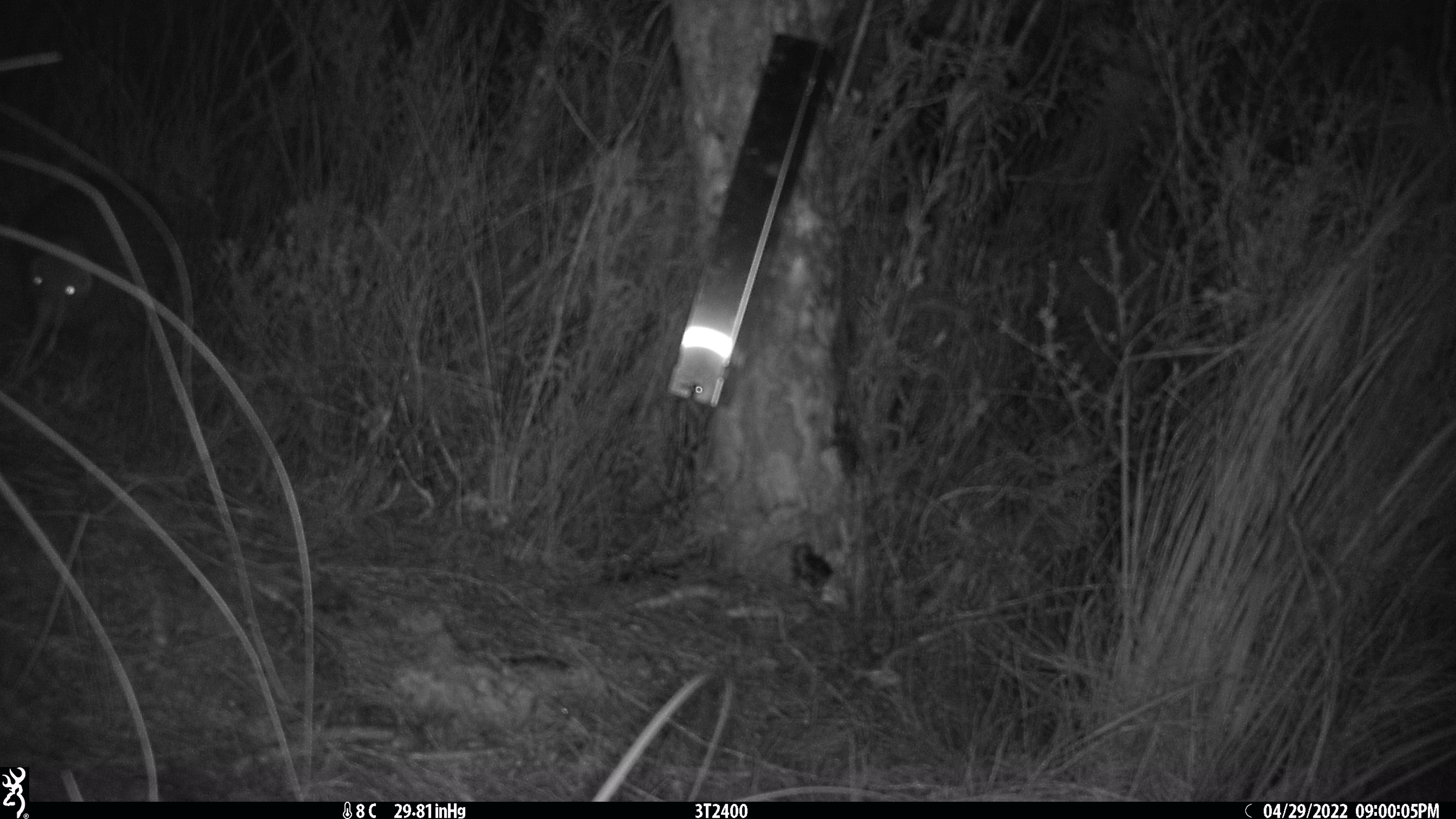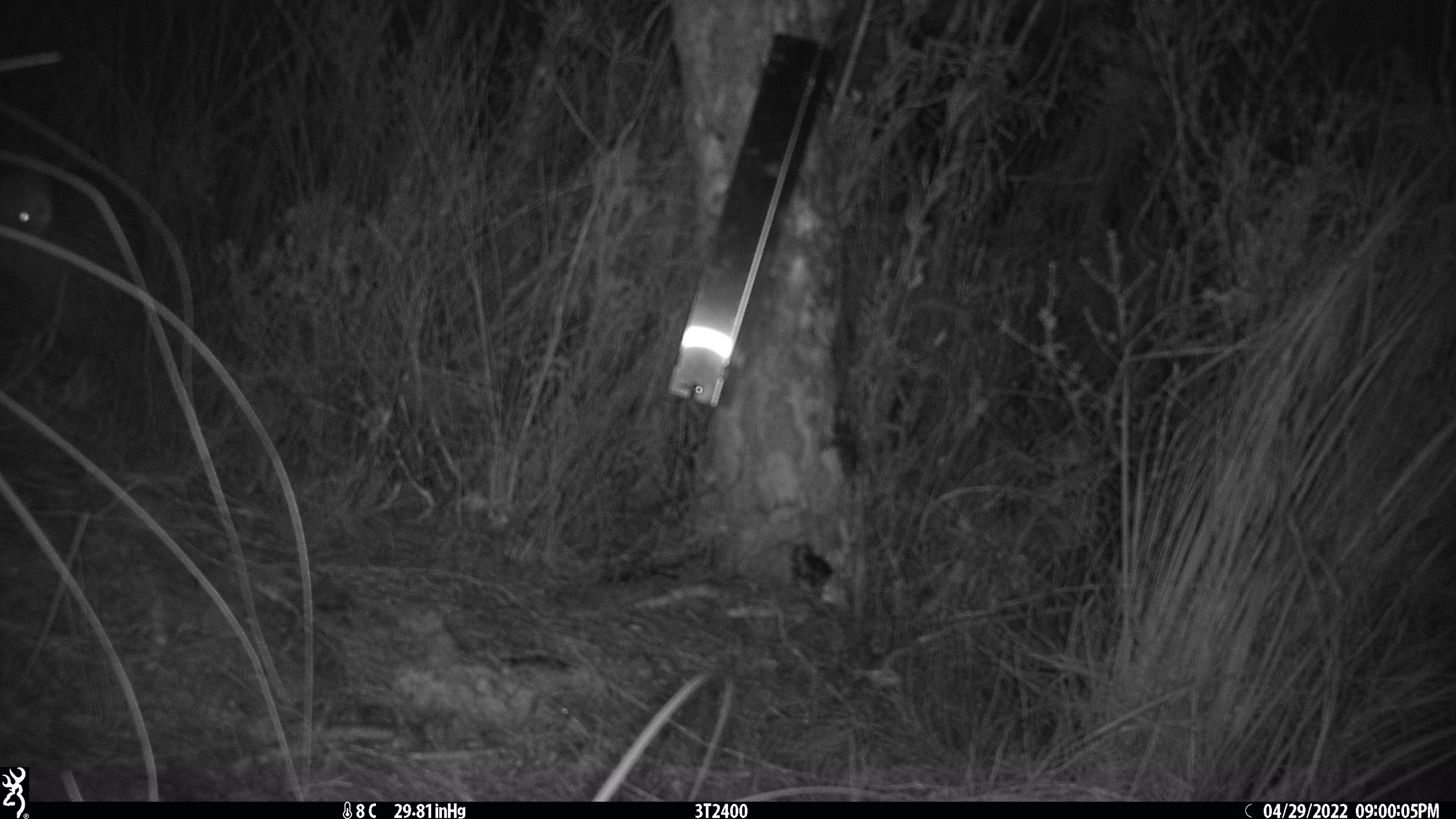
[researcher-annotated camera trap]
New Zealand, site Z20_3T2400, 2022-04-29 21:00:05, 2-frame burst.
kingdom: Animalia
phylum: Chordata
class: Aves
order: Apterygiformes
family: Apterygidae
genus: Apteryx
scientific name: Apteryx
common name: kiwi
Kiwi (Apteryx).